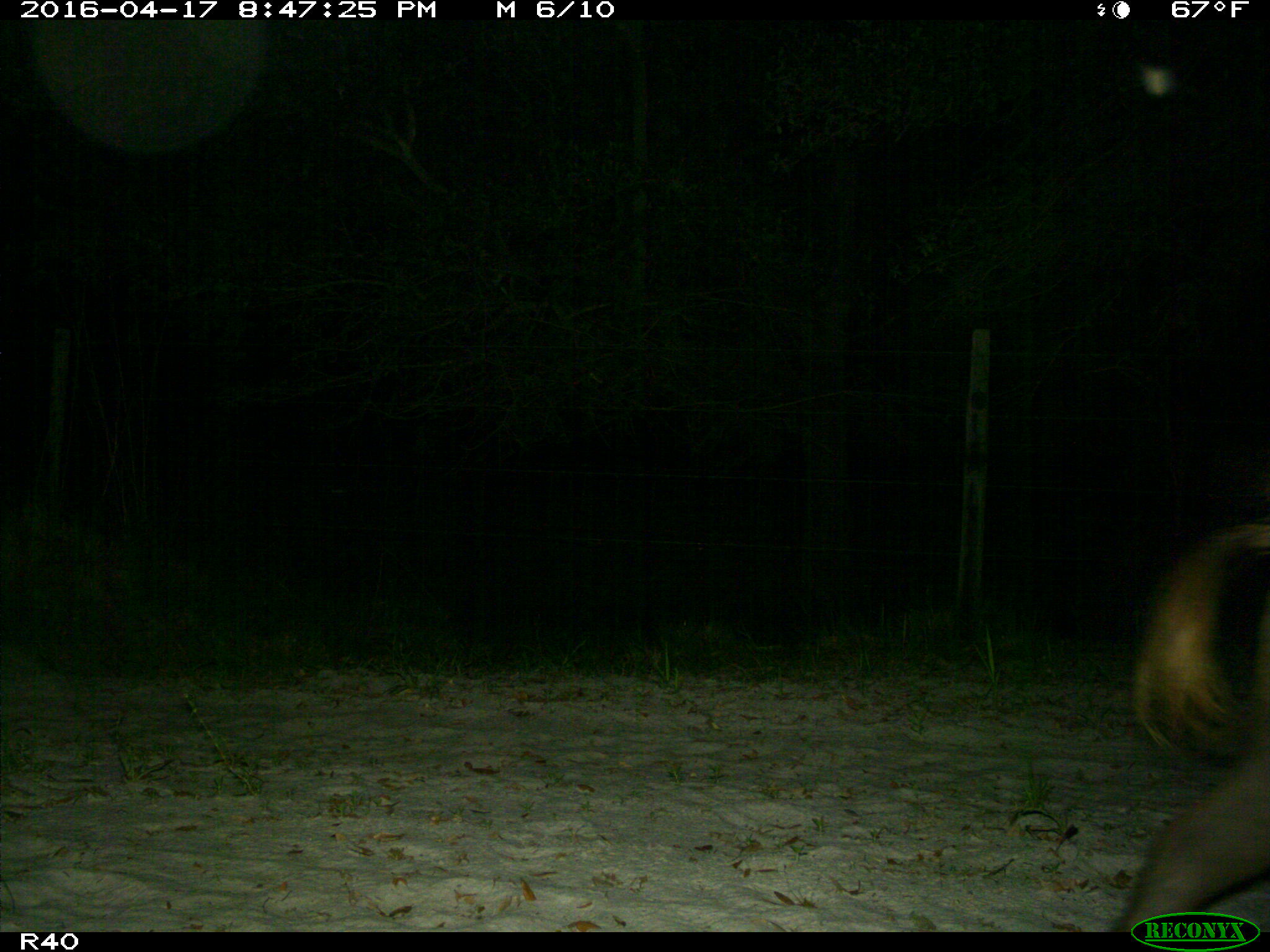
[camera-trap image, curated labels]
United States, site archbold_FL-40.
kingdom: Animalia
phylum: Chordata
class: Mammalia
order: Artiodactyla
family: Suidae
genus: Sus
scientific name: Sus scrofa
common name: wild boar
Sus scrofa (wild boar).